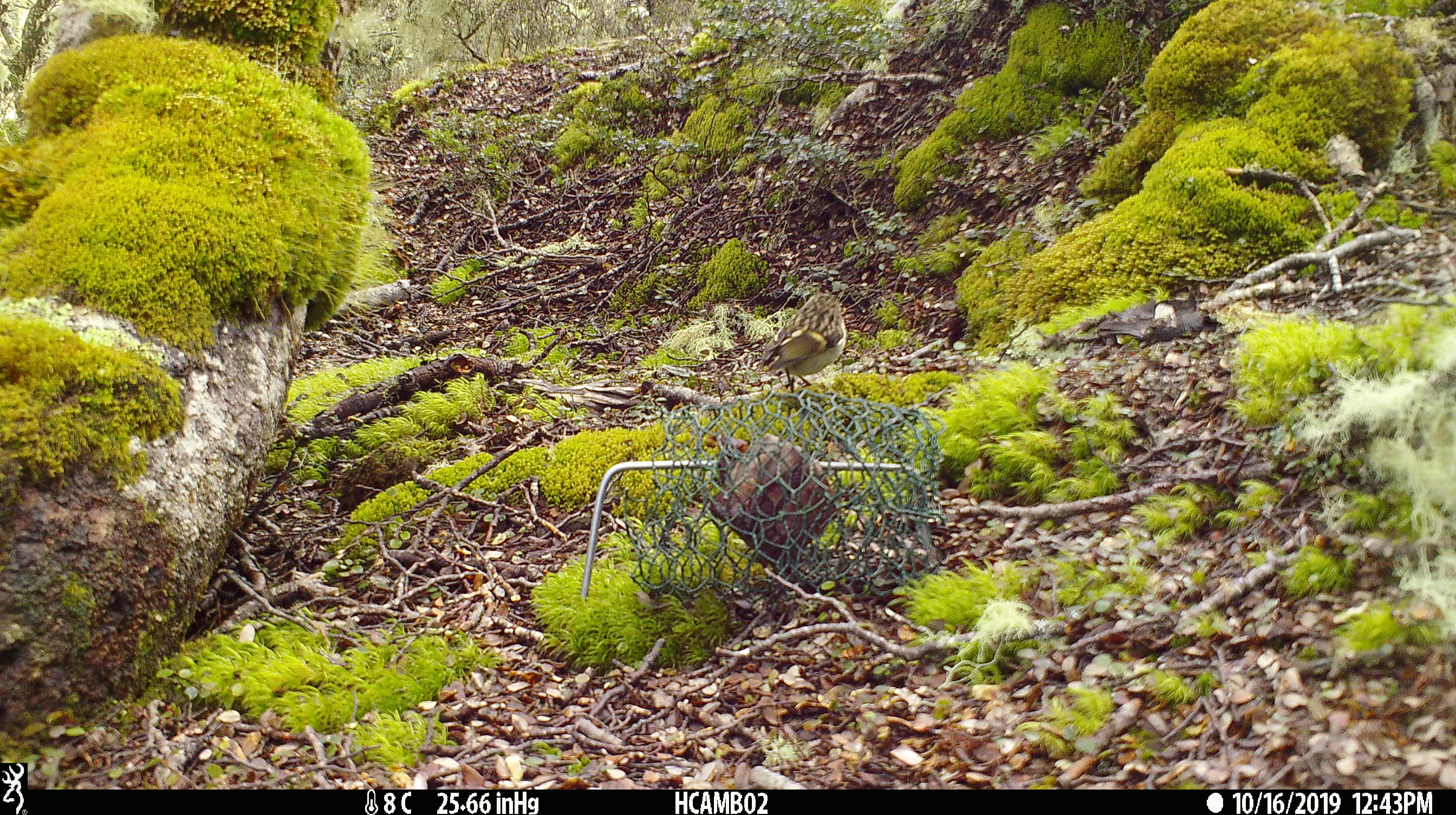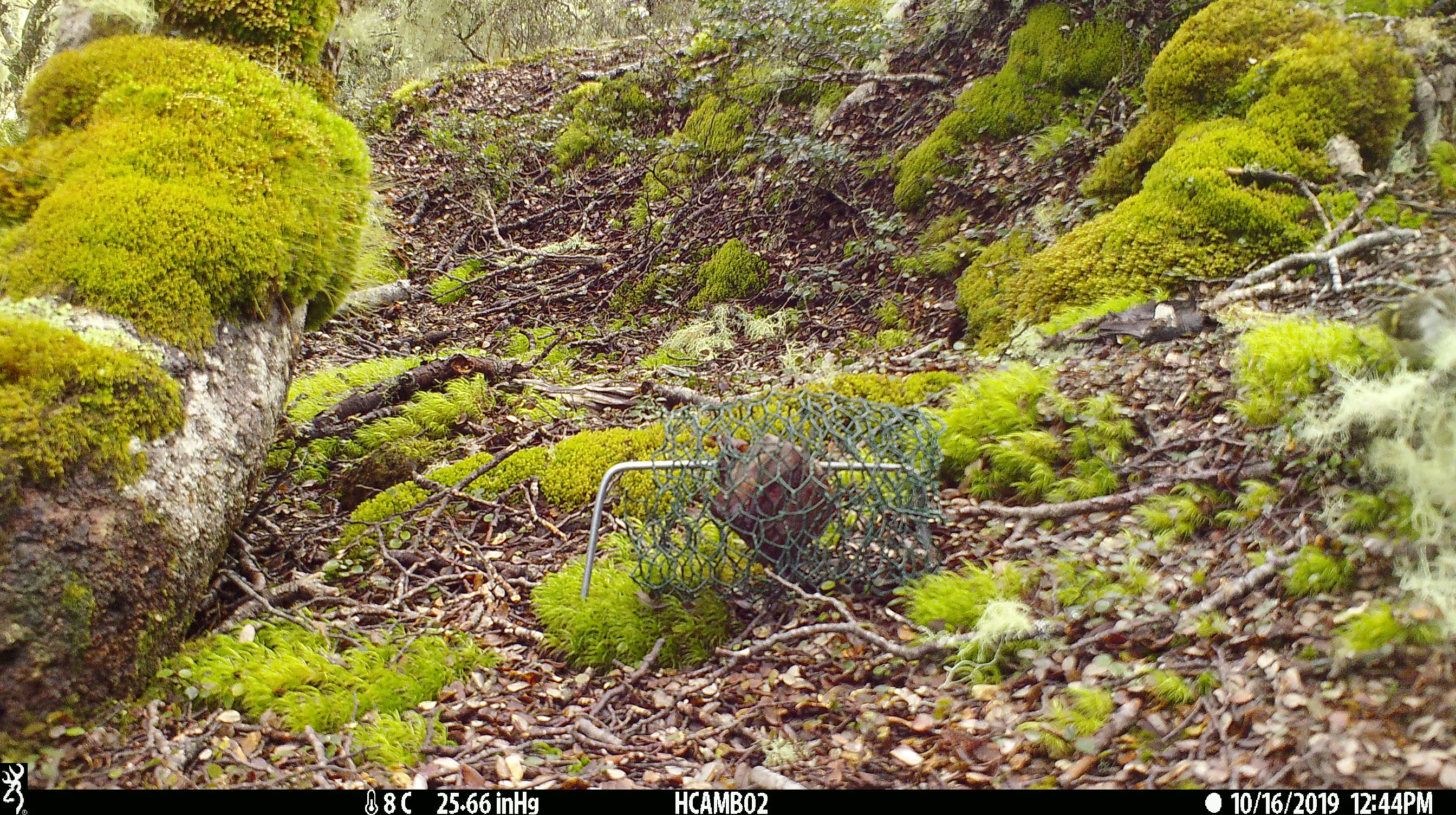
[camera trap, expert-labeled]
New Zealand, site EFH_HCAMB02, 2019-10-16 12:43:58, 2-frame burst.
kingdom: Animalia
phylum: Chordata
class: Aves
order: Passeriformes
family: Acanthisittidae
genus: Acanthisitta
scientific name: Acanthisitta chloris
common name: rifleman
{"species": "rifleman (Acanthisitta chloris)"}